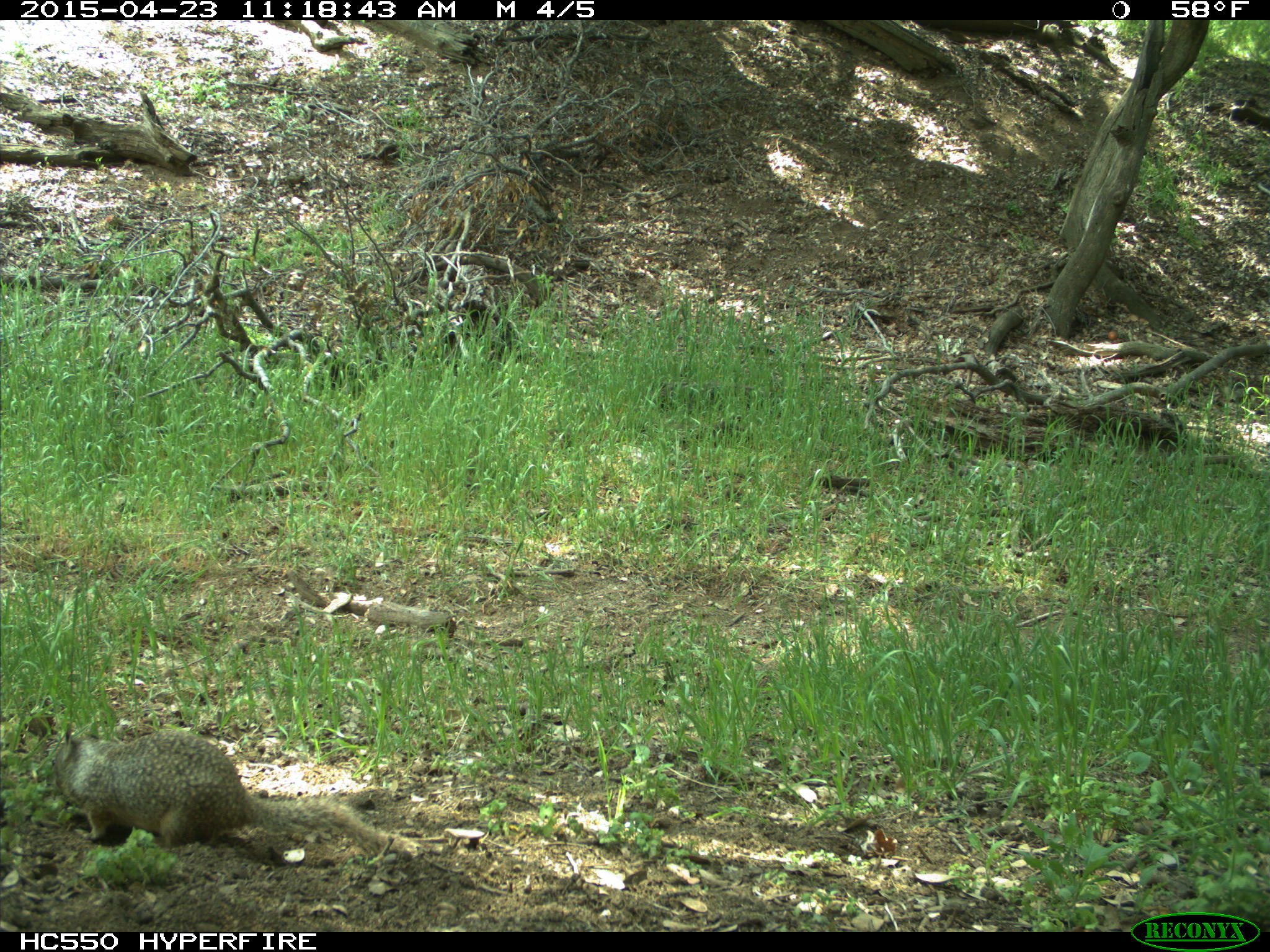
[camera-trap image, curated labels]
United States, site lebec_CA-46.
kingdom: Animalia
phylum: Chordata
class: Mammalia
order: Rodentia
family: Sciuridae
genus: Otospermophilus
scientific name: Otospermophilus beecheyi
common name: california ground squirrel